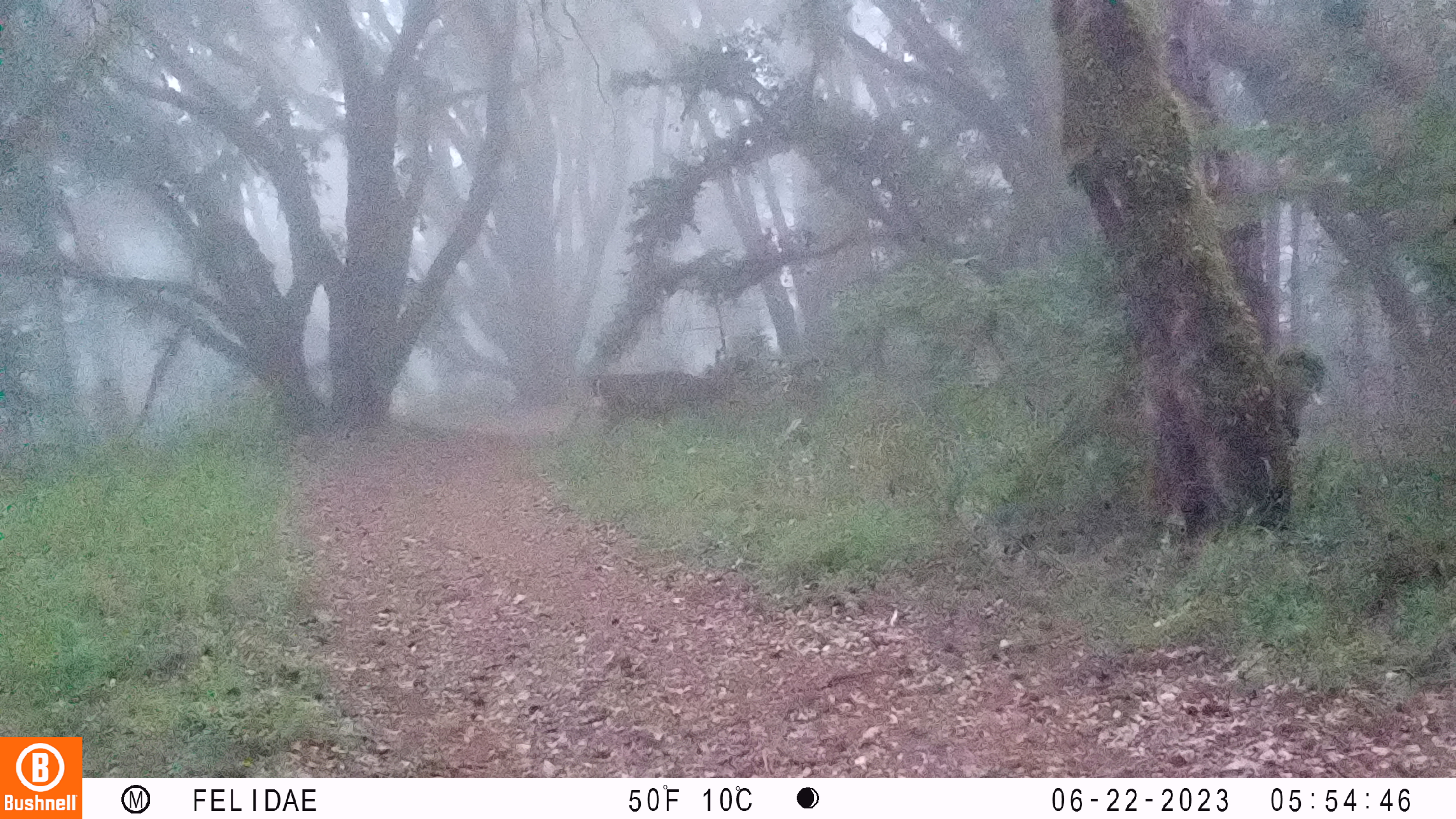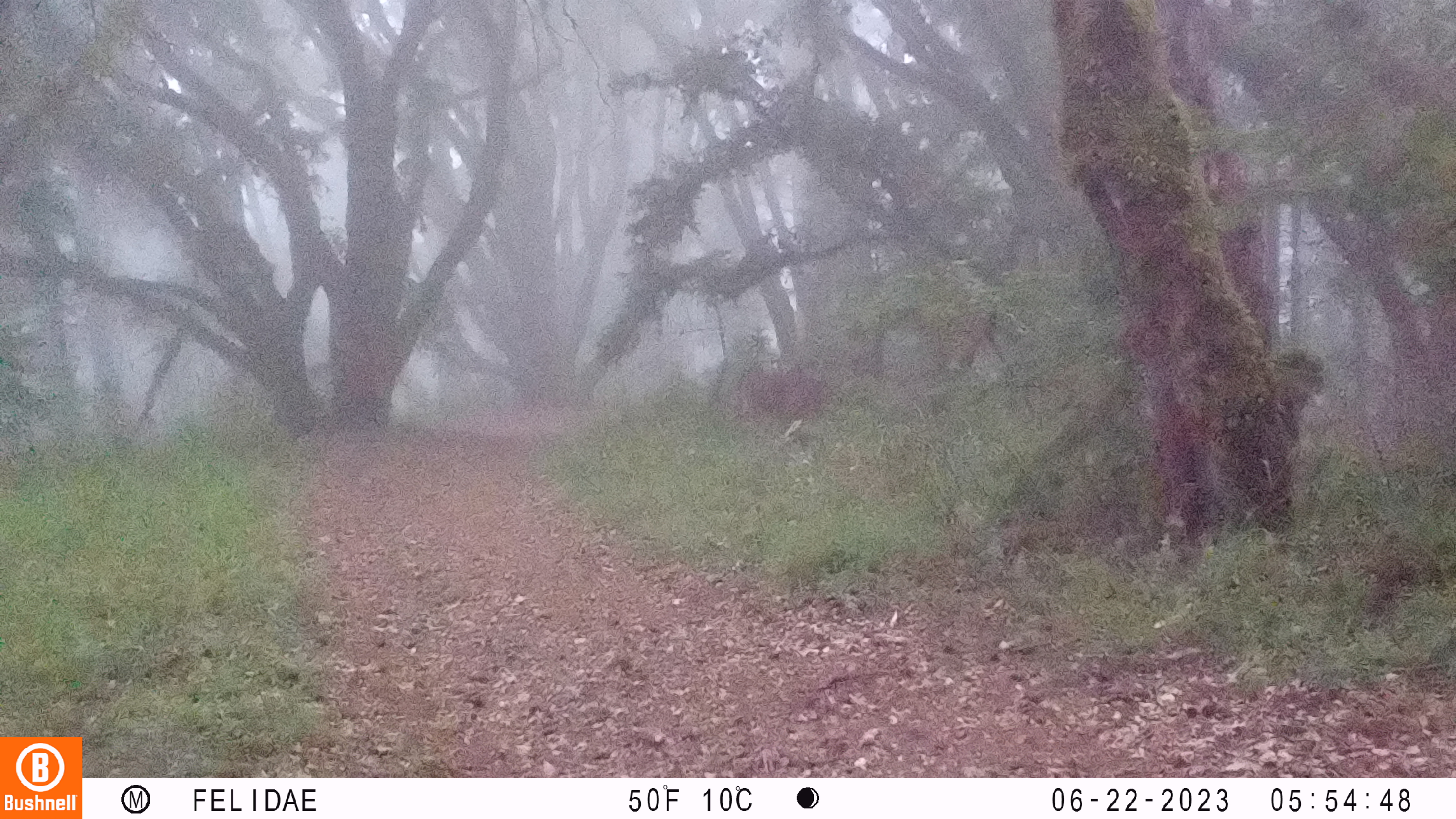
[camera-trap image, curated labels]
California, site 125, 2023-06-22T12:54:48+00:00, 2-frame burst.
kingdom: Animalia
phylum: Chordata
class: Mammalia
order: Artiodactyla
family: Cervidae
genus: Odocoileus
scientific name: Odocoileus hemionus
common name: mule deer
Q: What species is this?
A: Mule deer (Odocoileus hemionus).